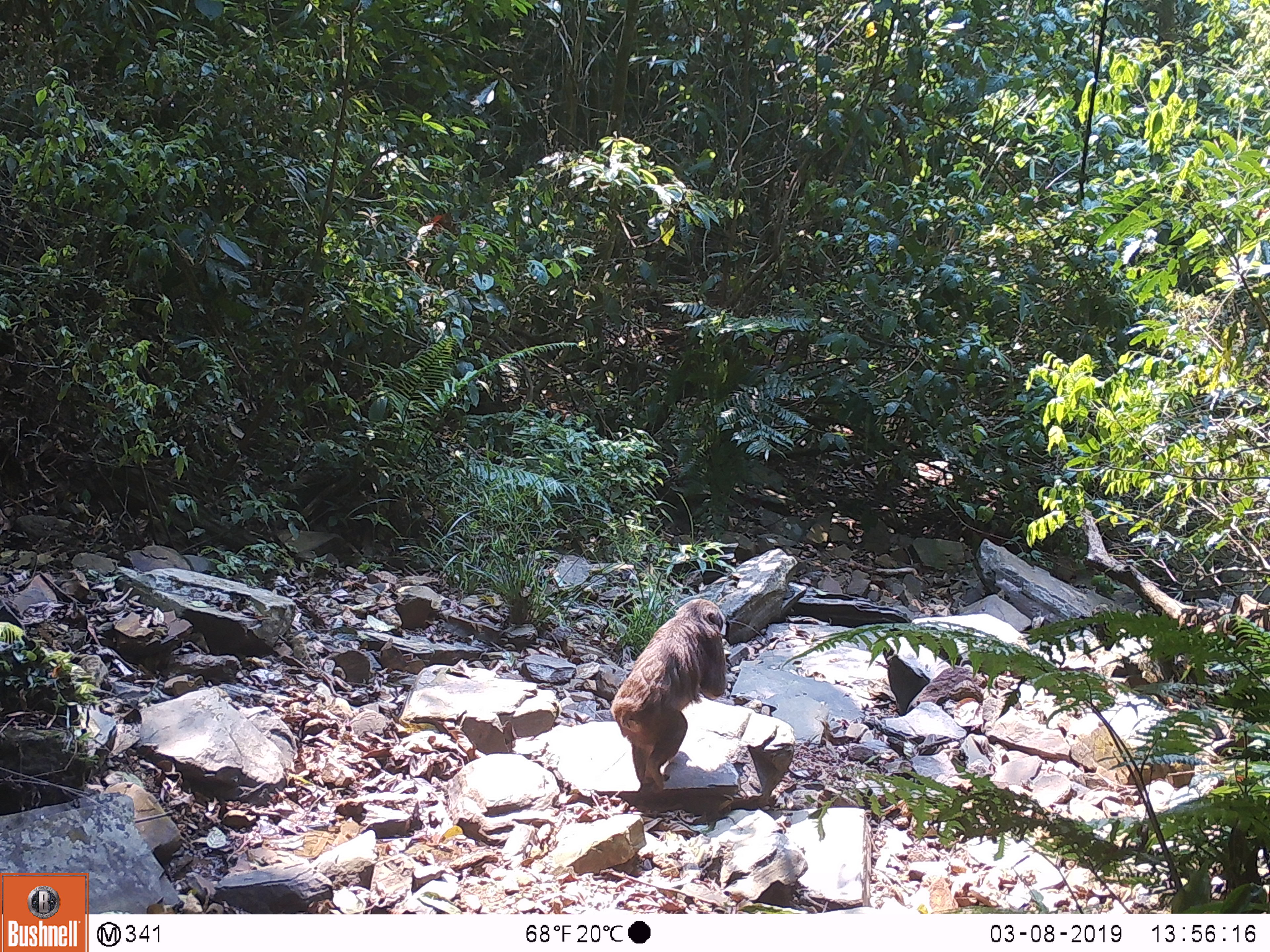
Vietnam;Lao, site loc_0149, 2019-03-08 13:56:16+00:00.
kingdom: Animalia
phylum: Chordata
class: Mammalia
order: Primates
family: Cercopithecidae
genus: Macaca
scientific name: Macaca arctoides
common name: stump-tailed macaque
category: stump tailed macaque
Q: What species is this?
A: Stump tailed macaque (stump-tailed macaque) (Macaca arctoides).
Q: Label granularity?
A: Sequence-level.